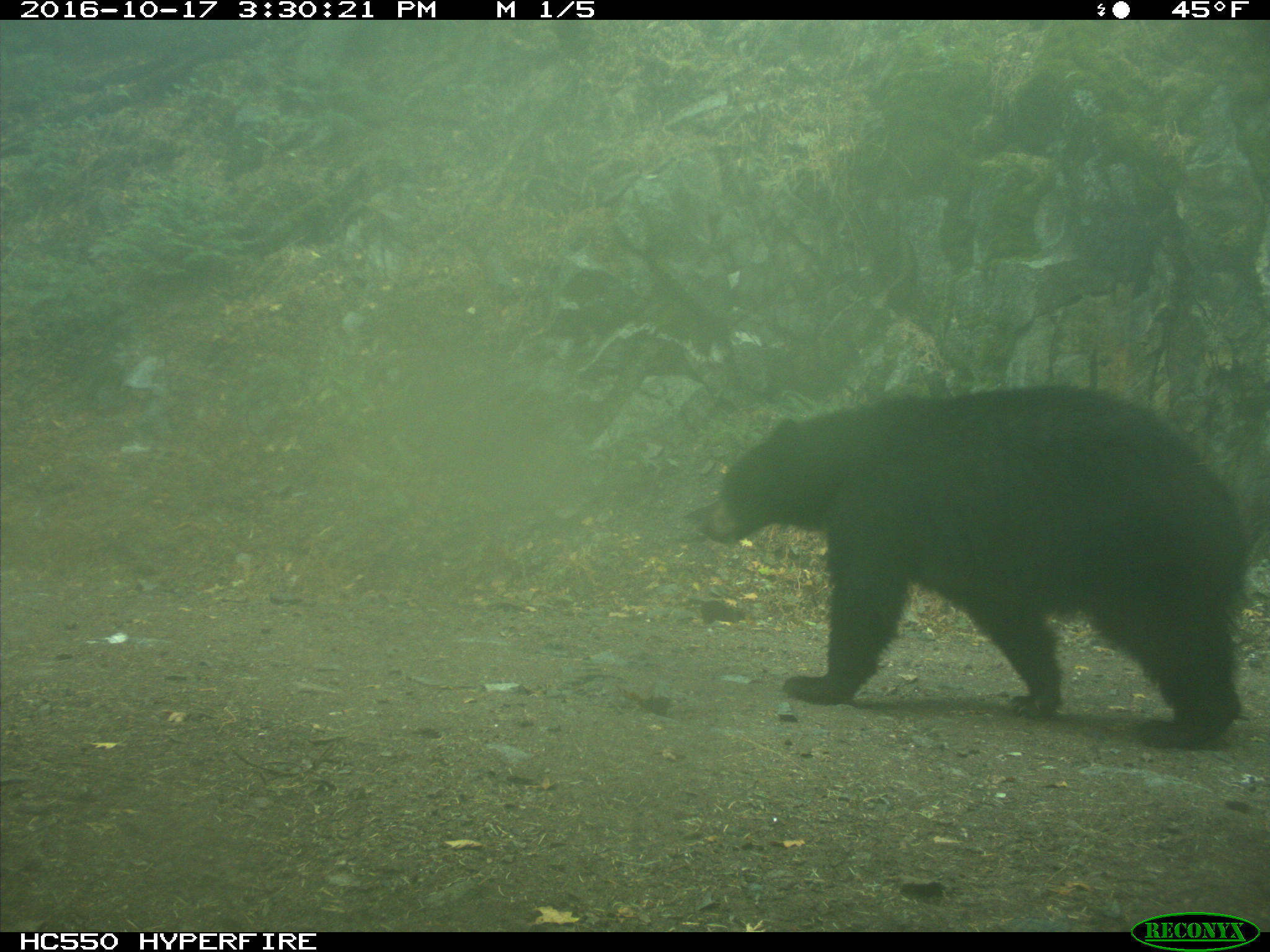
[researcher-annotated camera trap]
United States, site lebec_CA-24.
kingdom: Animalia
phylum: Chordata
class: Mammalia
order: Carnivora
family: Ursidae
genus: Ursus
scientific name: Ursus americanus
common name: american black bear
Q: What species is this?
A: Ursus americanus (american black bear).